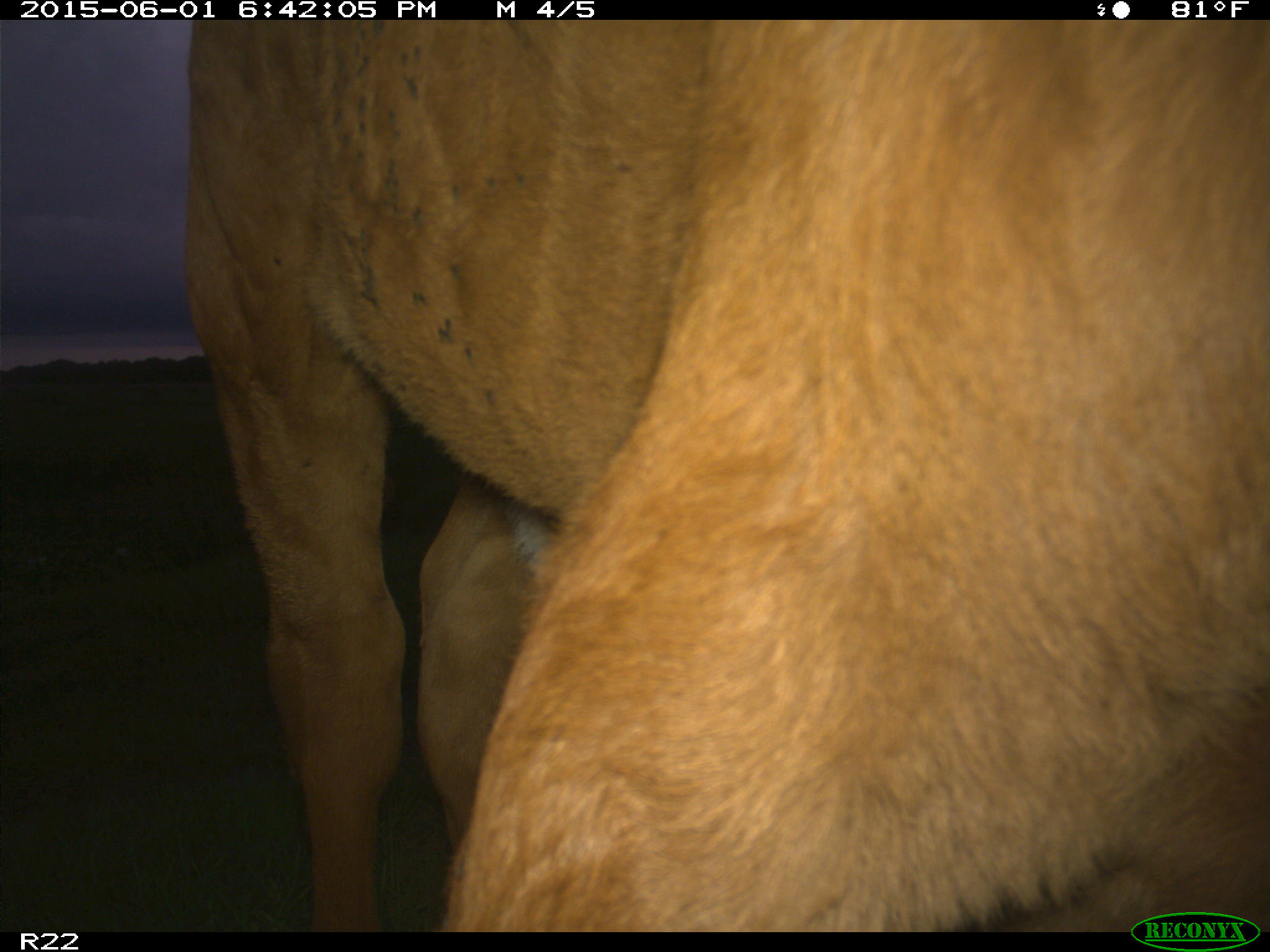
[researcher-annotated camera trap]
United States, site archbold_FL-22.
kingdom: Animalia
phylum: Chordata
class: Mammalia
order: Artiodactyla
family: Bovidae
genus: Bos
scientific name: Bos taurus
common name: domestic cow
Bos taurus (domestic cow).